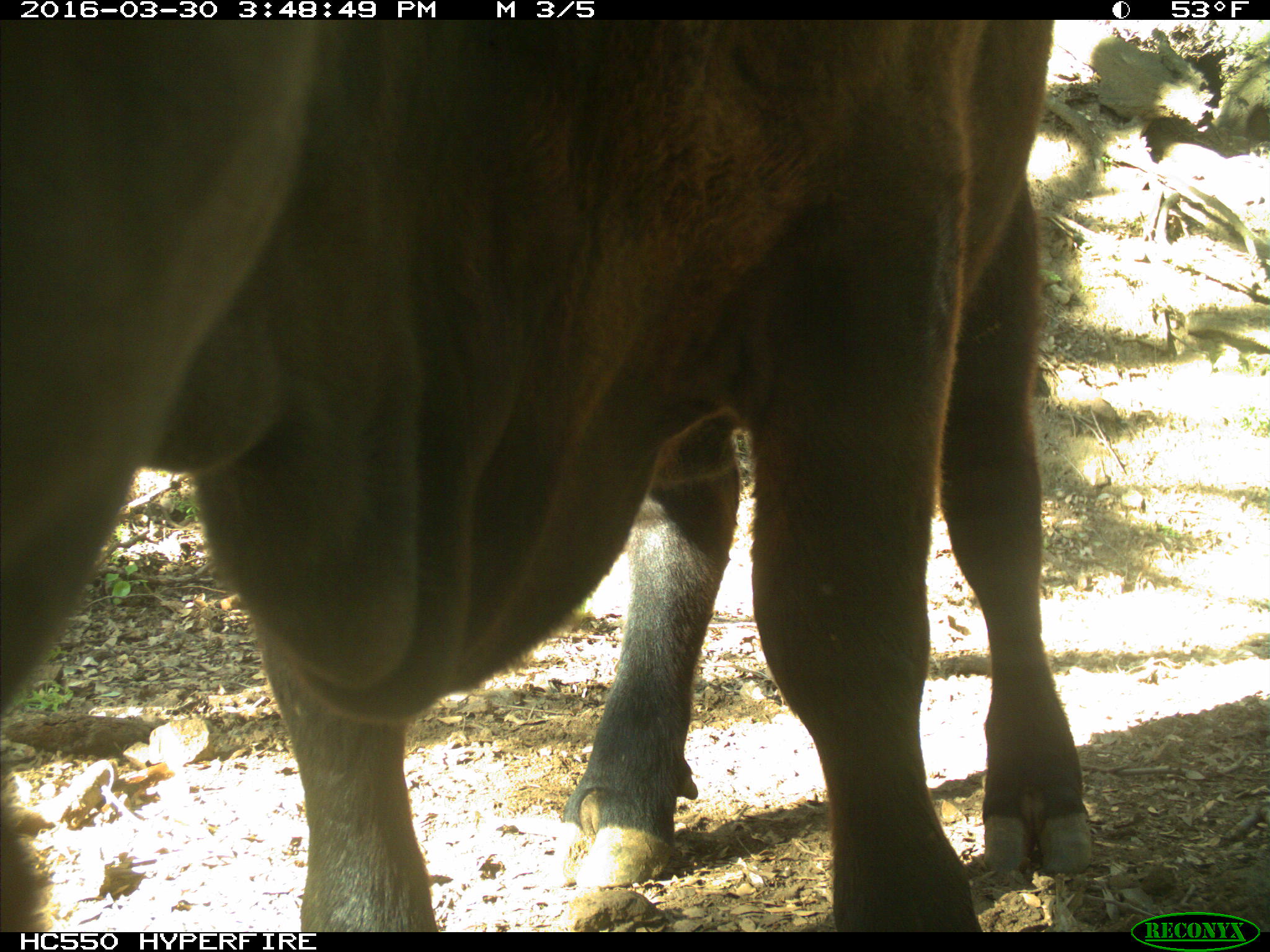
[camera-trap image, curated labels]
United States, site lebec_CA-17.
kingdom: Animalia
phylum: Chordata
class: Mammalia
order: Artiodactyla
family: Bovidae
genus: Bos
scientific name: Bos taurus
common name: domestic cow